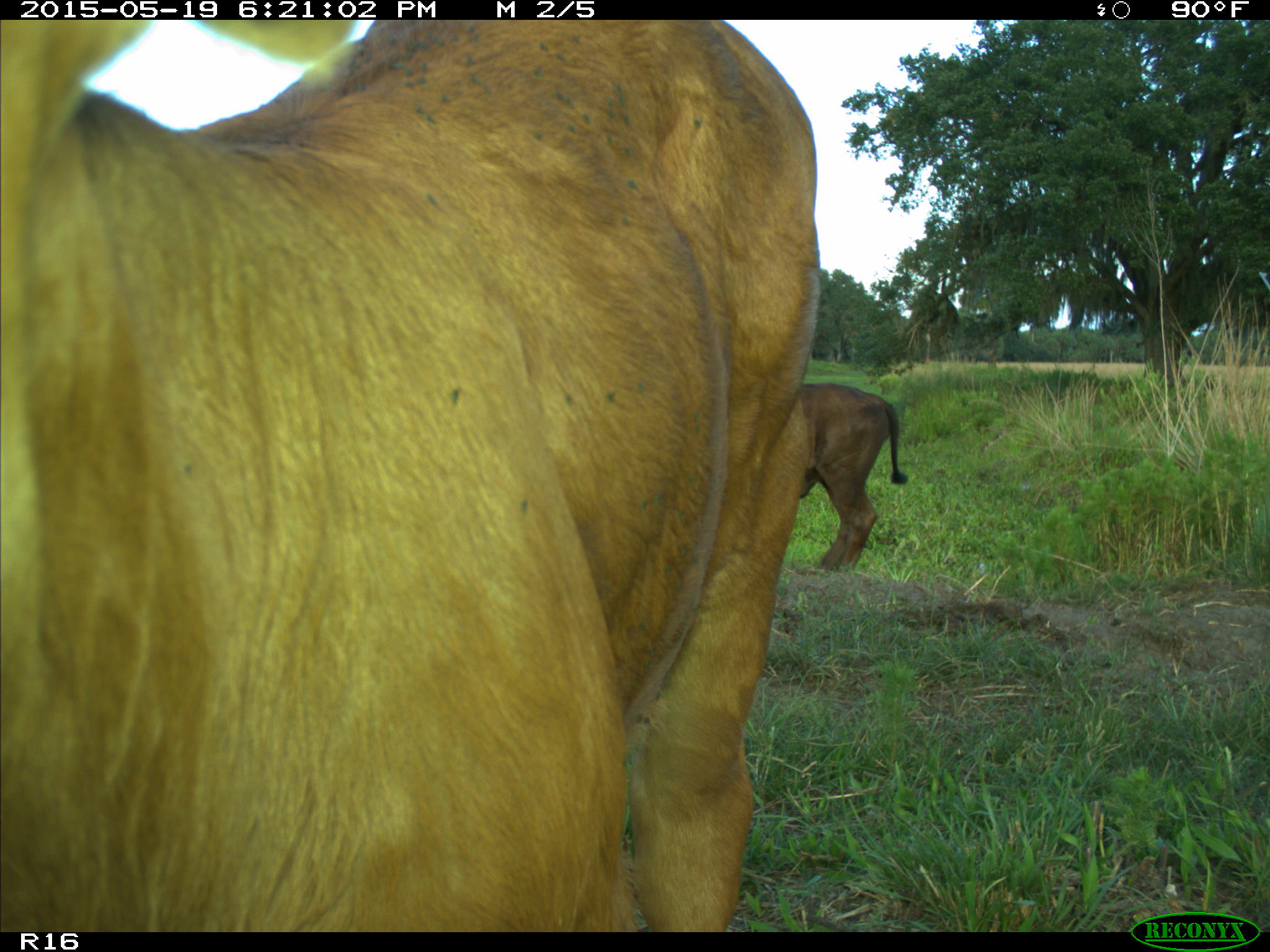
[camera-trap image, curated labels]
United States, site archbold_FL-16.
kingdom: Animalia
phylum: Chordata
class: Mammalia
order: Artiodactyla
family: Bovidae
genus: Bos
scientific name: Bos taurus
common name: domestic cow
Bos taurus (domestic cow).